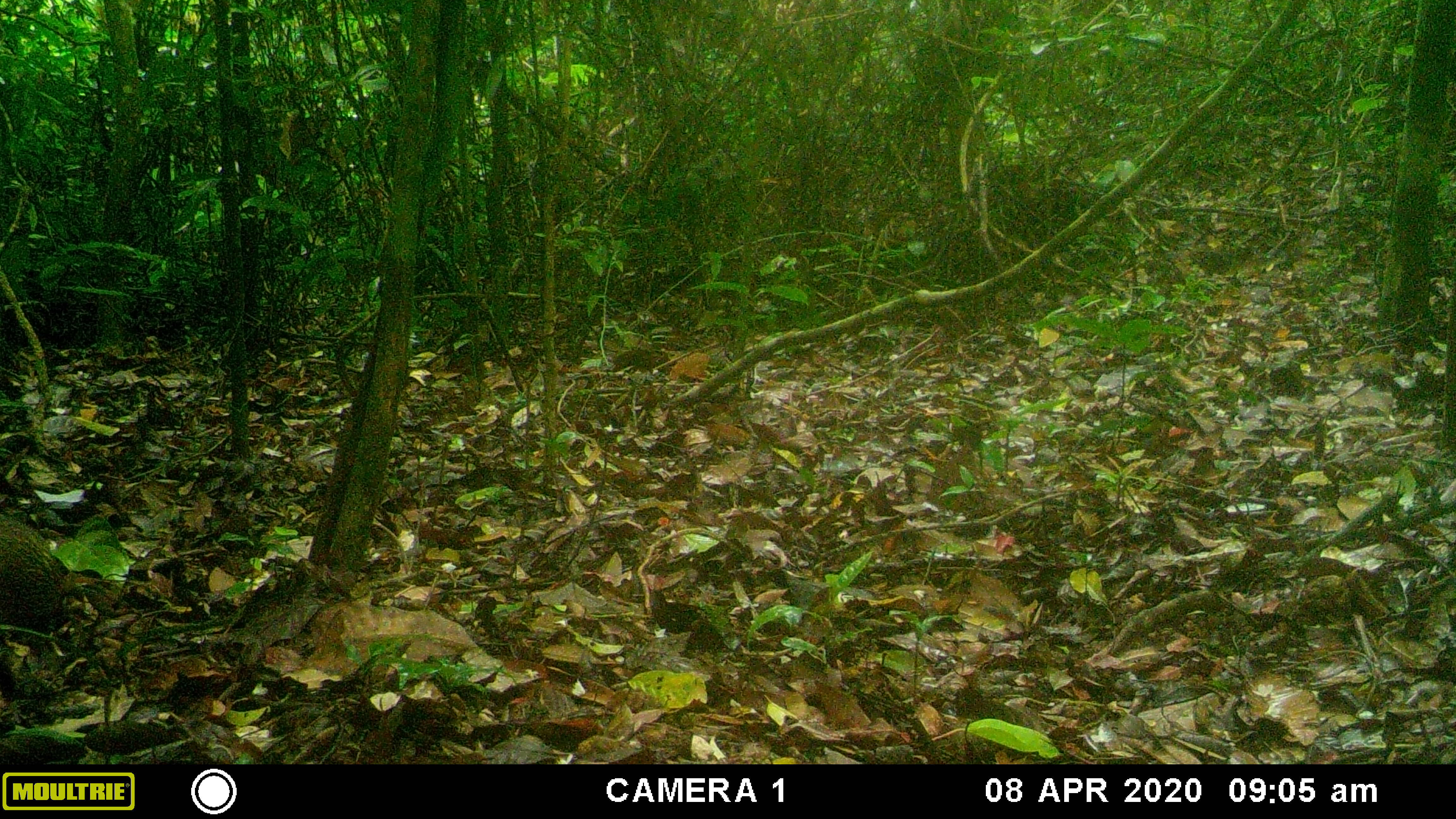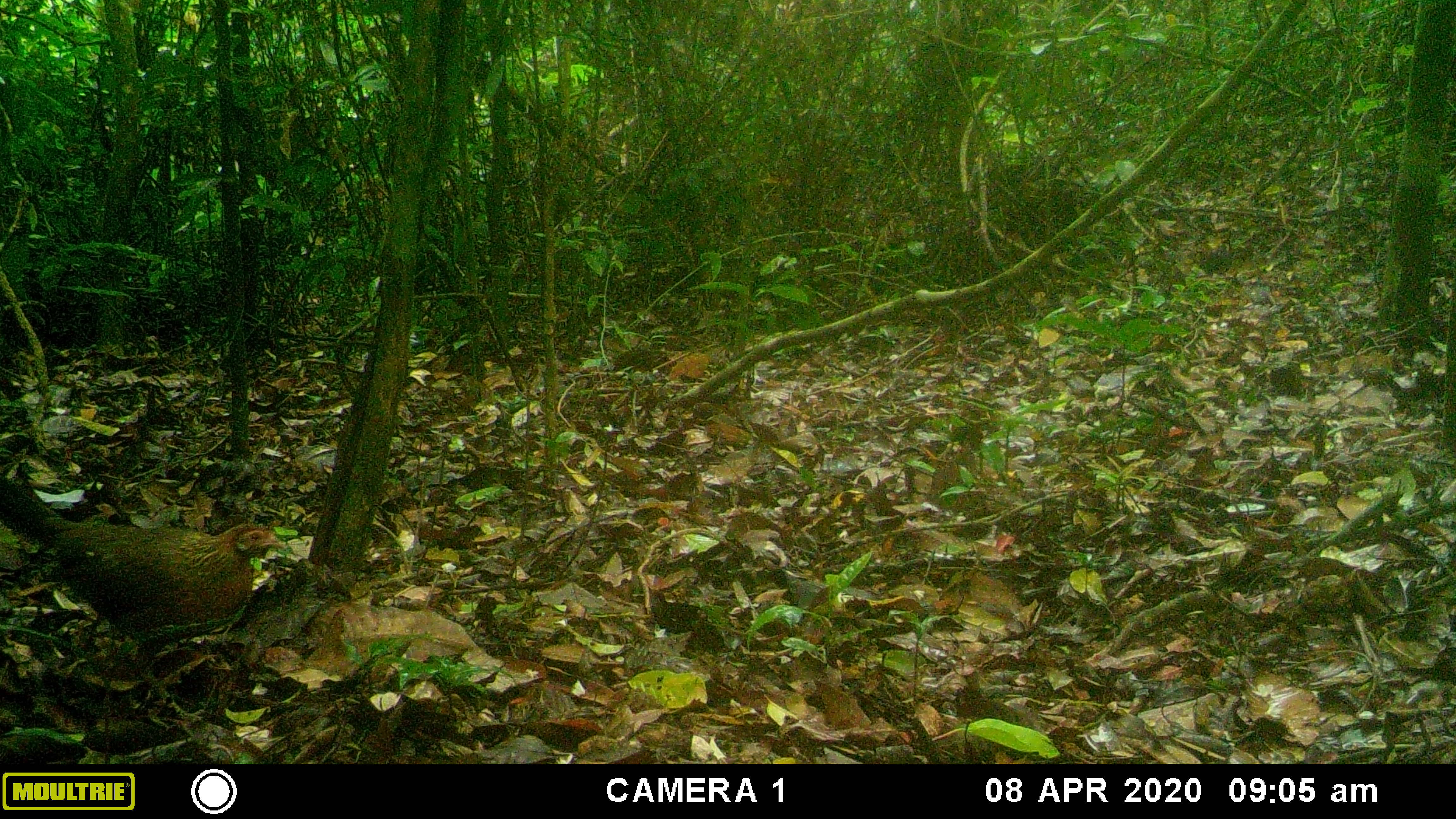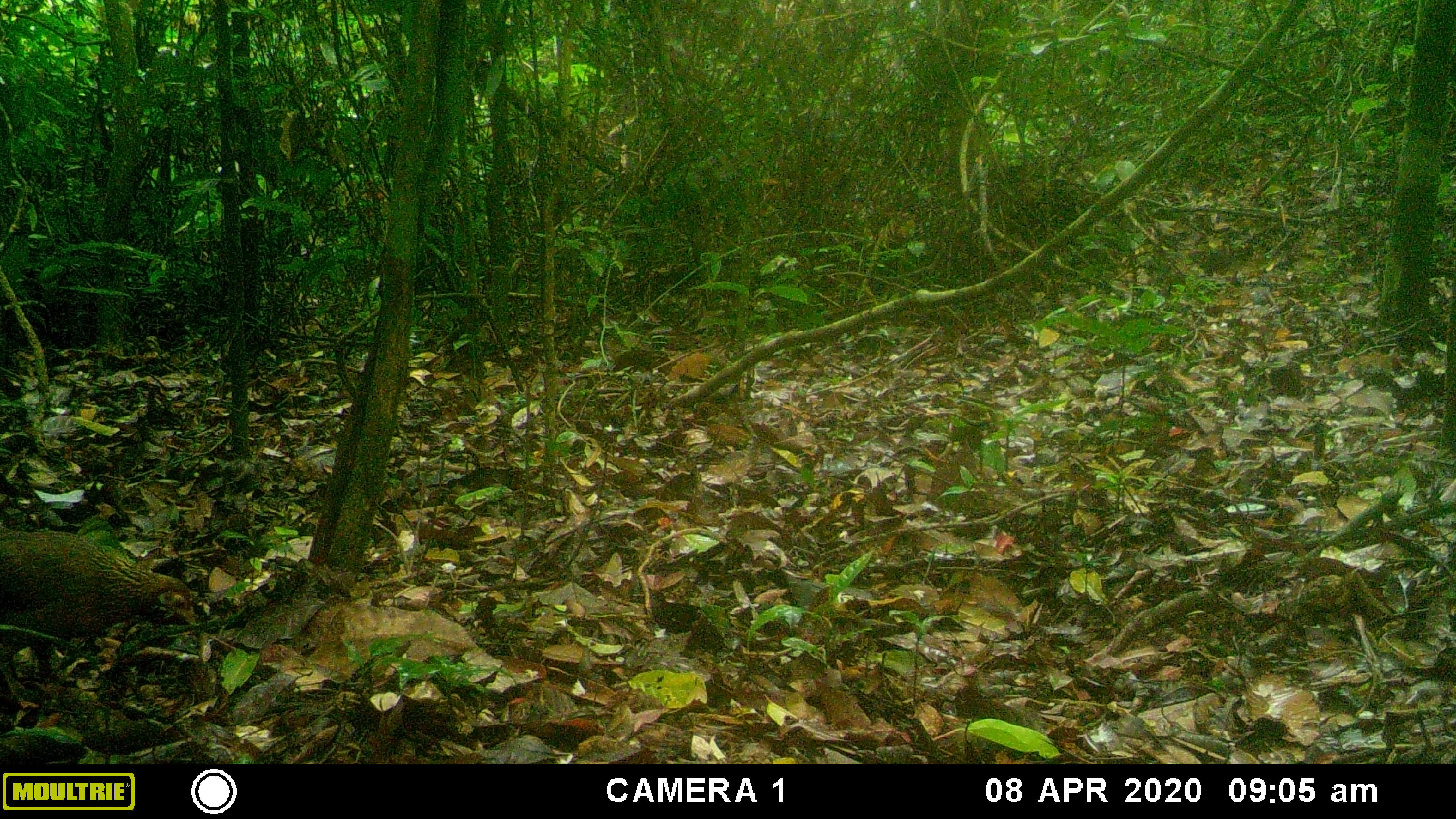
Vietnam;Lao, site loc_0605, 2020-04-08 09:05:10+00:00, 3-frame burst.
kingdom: Animalia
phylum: Chordata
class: Aves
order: Galliformes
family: Phasianidae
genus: Gallus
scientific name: Gallus gallus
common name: red junglefowl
Red junglefowl (Gallus gallus). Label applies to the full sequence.